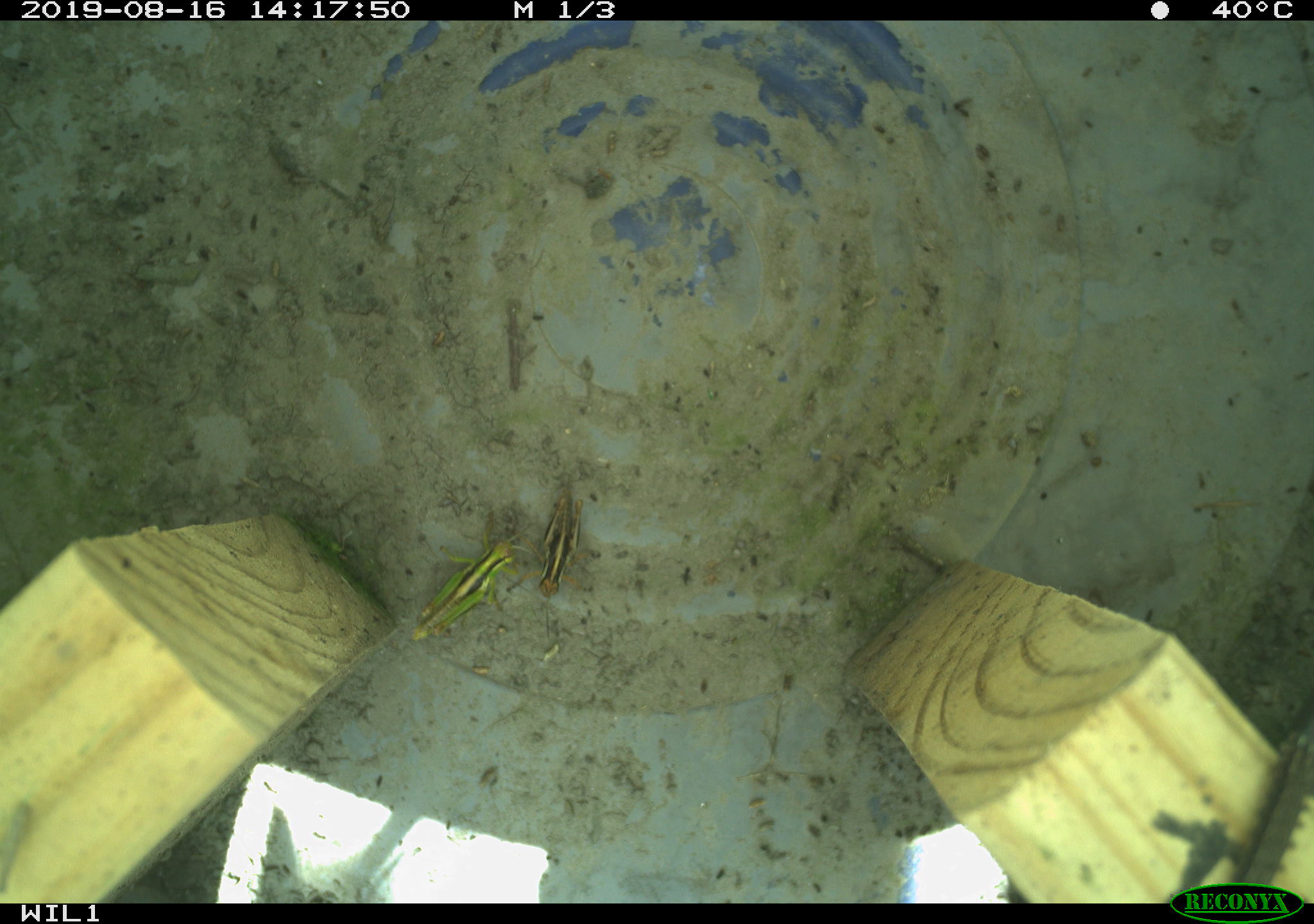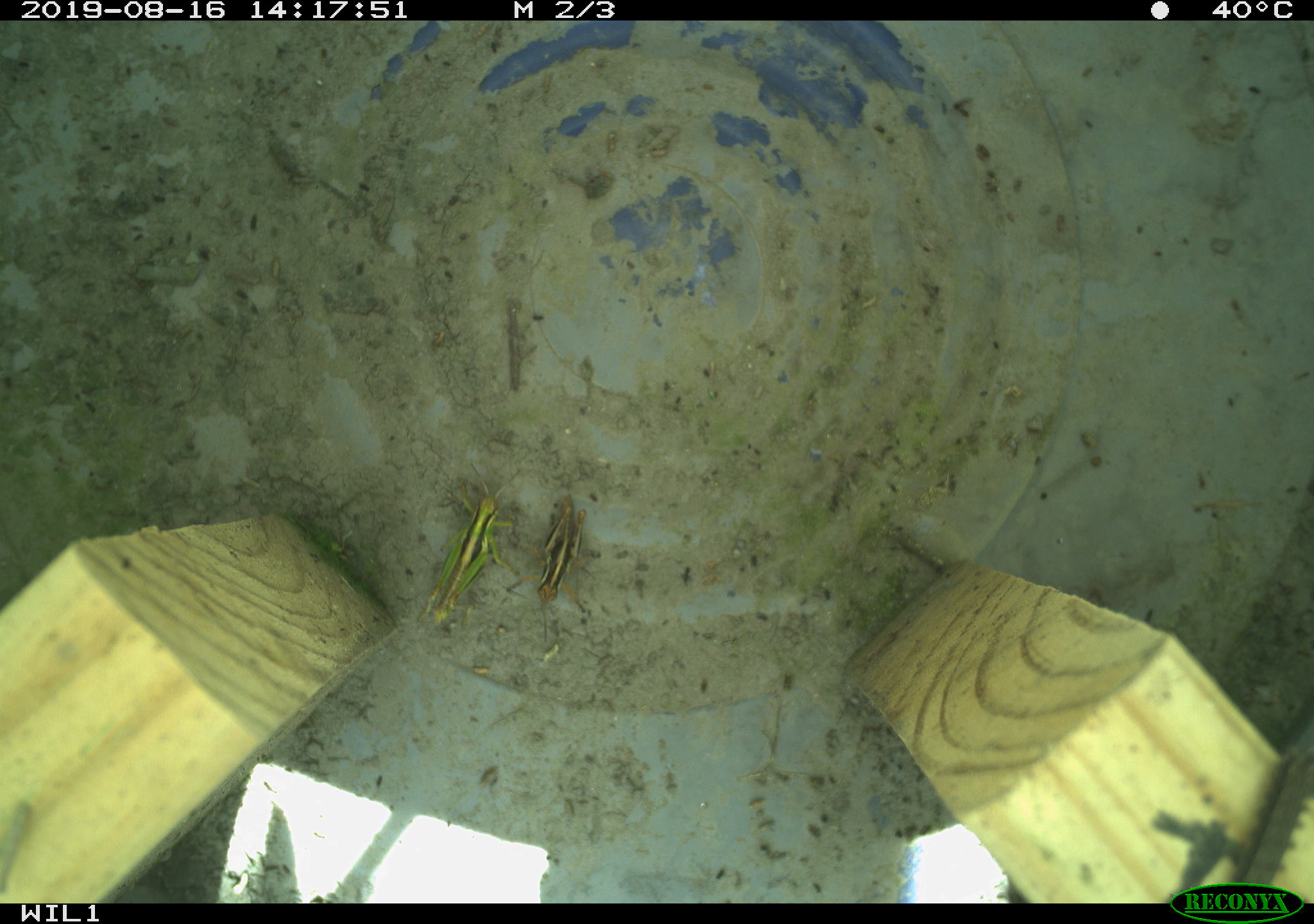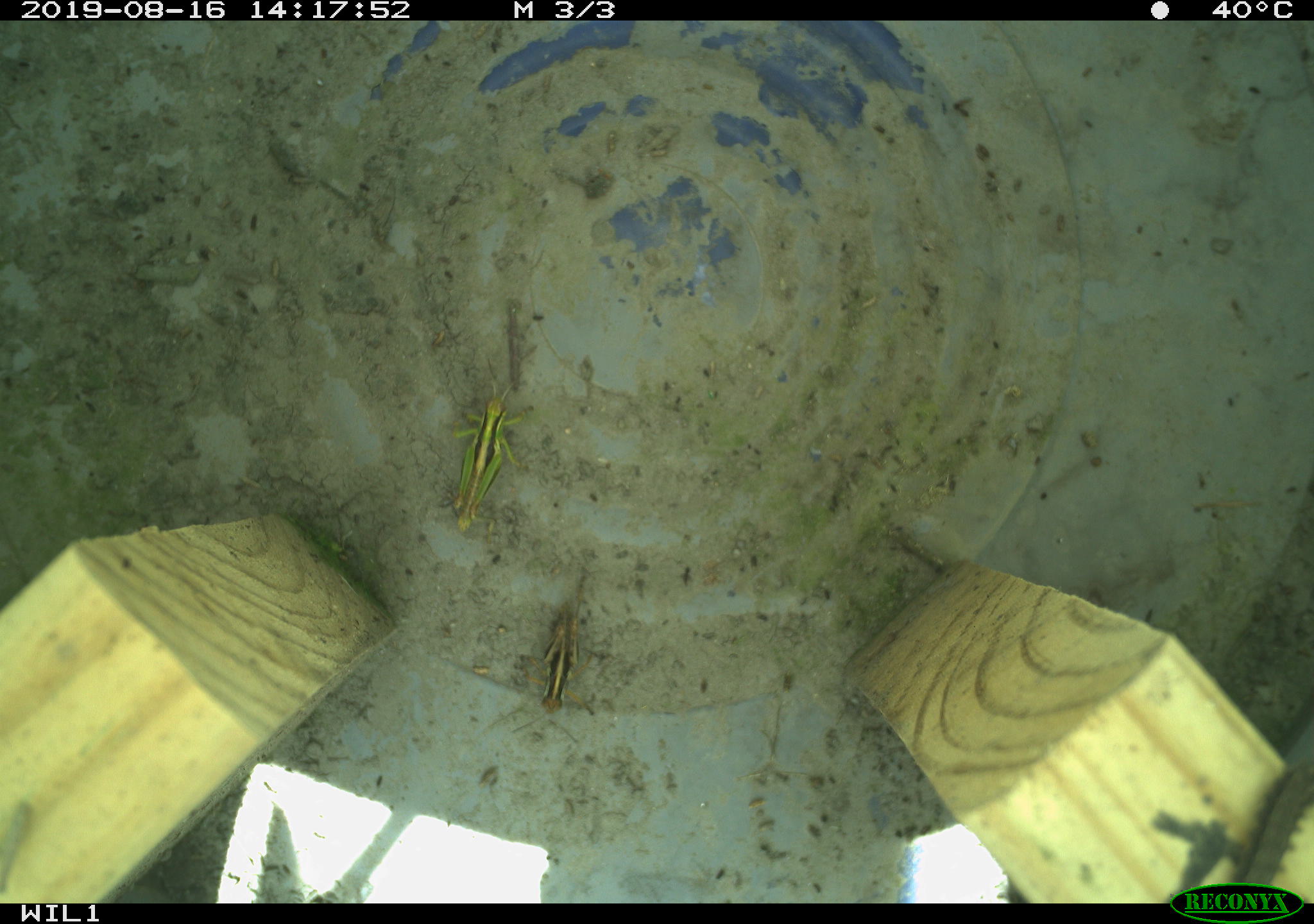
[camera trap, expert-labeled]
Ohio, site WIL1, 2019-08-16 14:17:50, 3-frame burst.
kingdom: Animalia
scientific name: Animalia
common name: animal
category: invertebrate